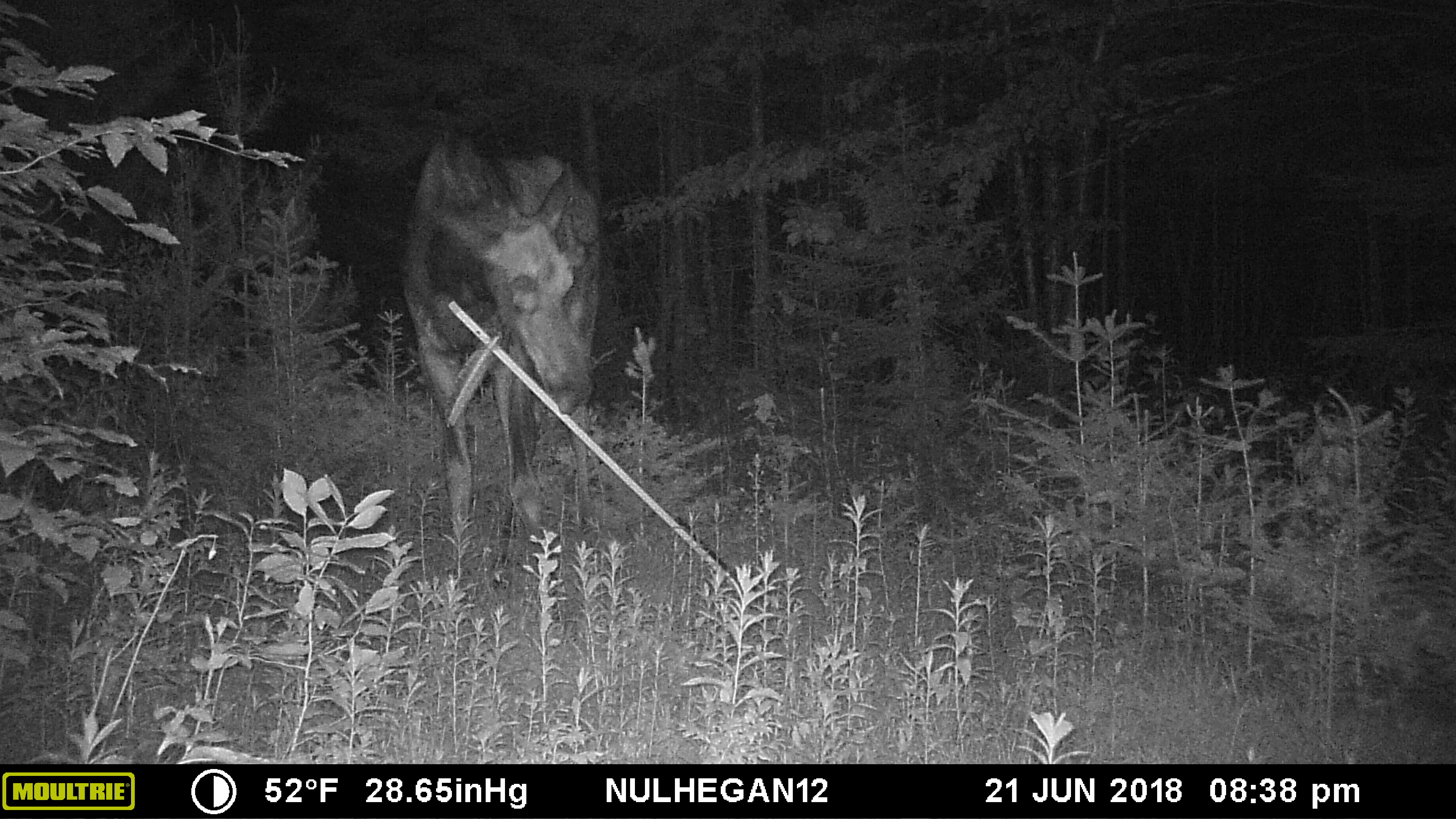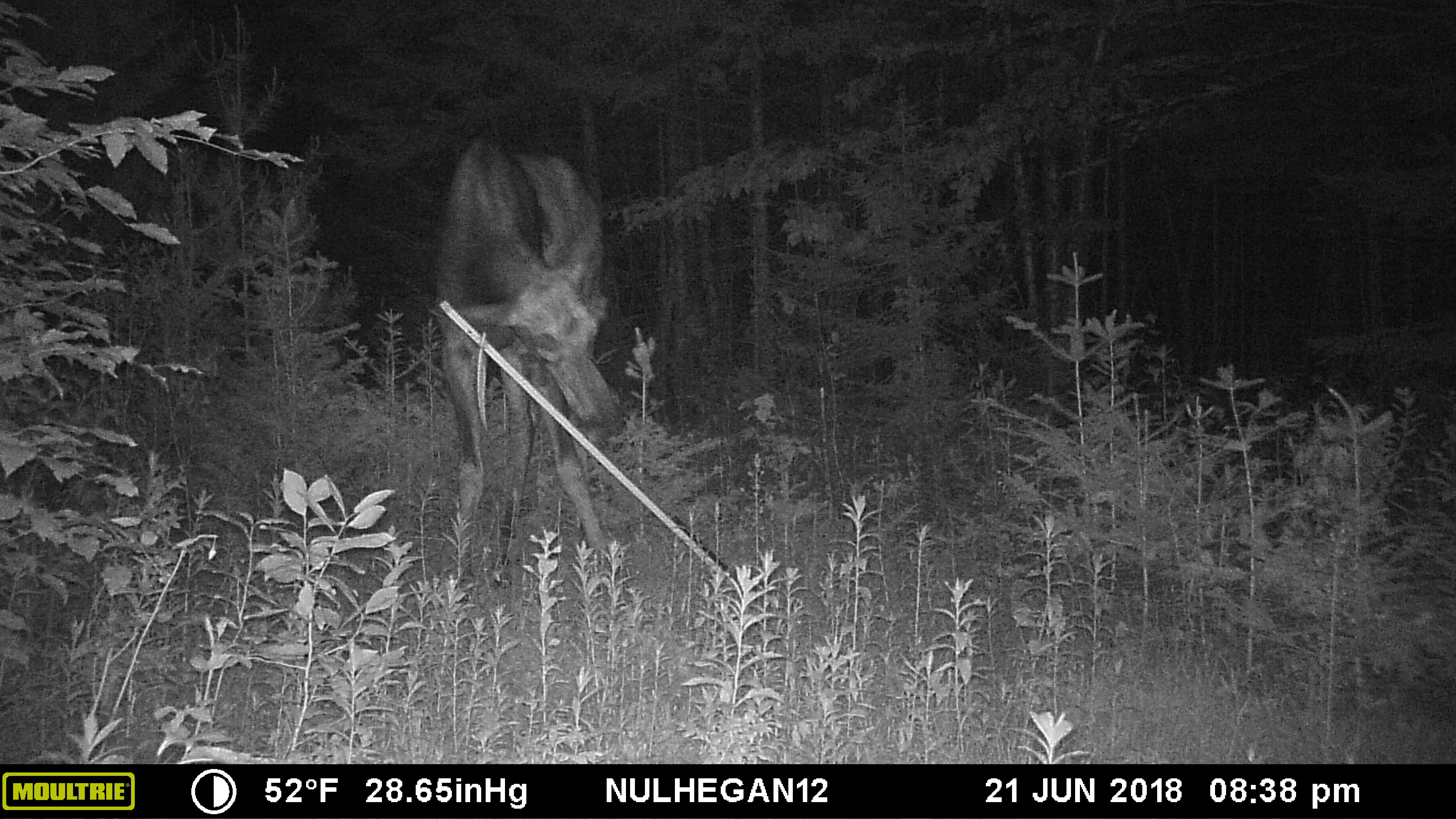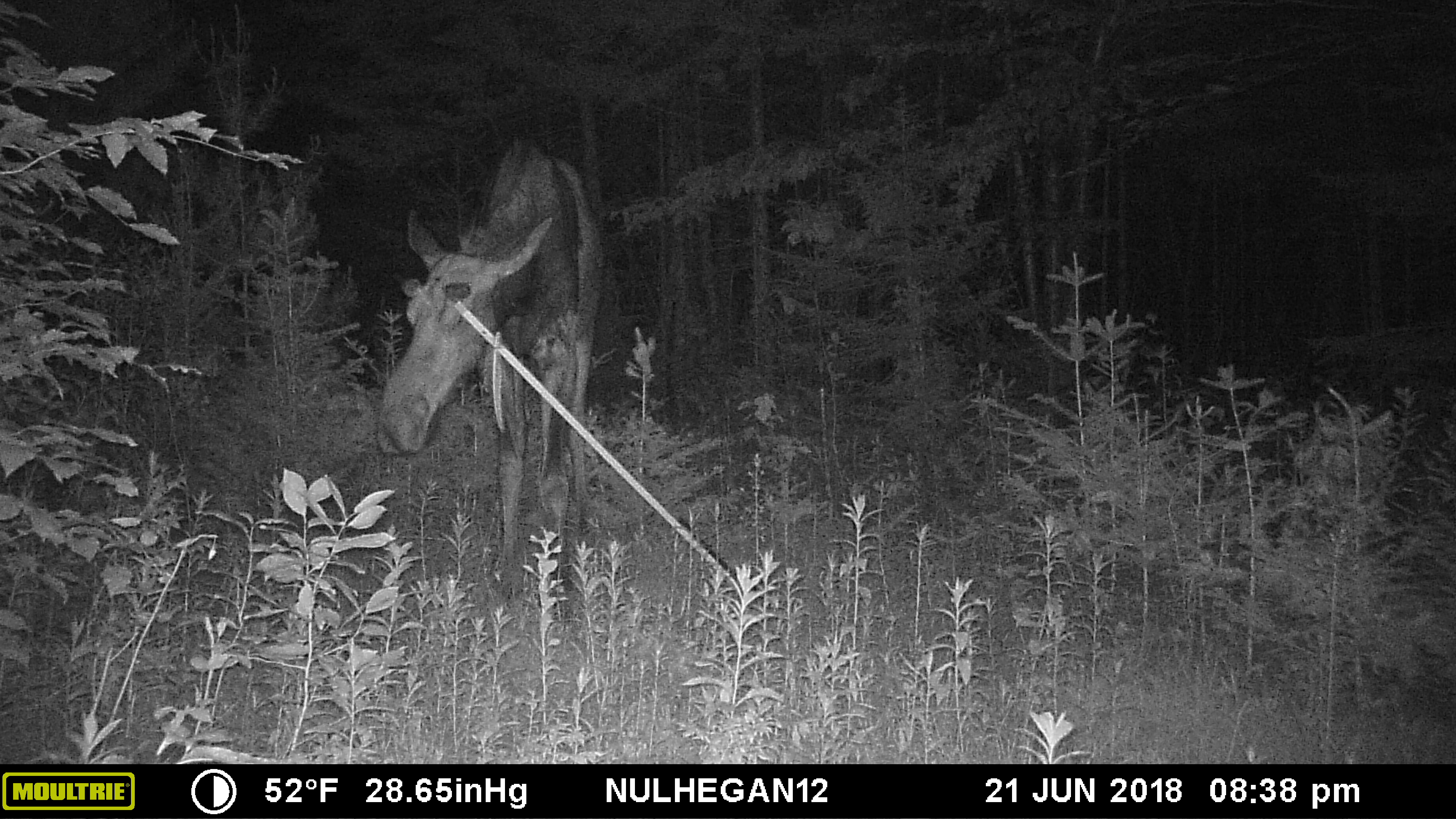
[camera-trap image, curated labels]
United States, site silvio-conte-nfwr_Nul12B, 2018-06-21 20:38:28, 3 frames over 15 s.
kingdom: Animalia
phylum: Chordata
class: Mammalia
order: Artiodactyla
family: Cervidae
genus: Alces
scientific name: Alces alces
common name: moose